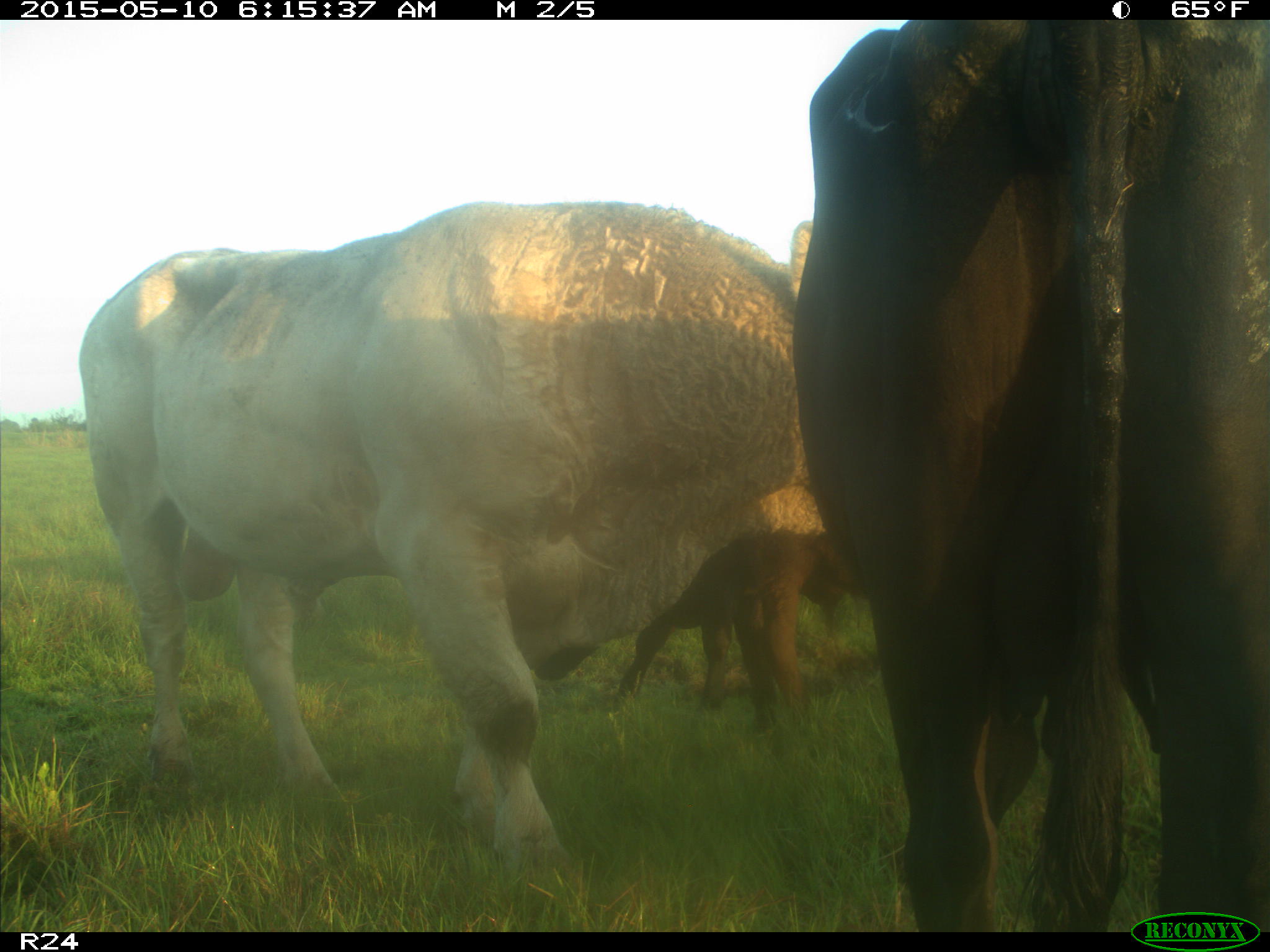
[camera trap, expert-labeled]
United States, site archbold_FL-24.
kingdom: Animalia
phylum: Chordata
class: Mammalia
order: Artiodactyla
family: Bovidae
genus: Bos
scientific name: Bos taurus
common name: domestic cow